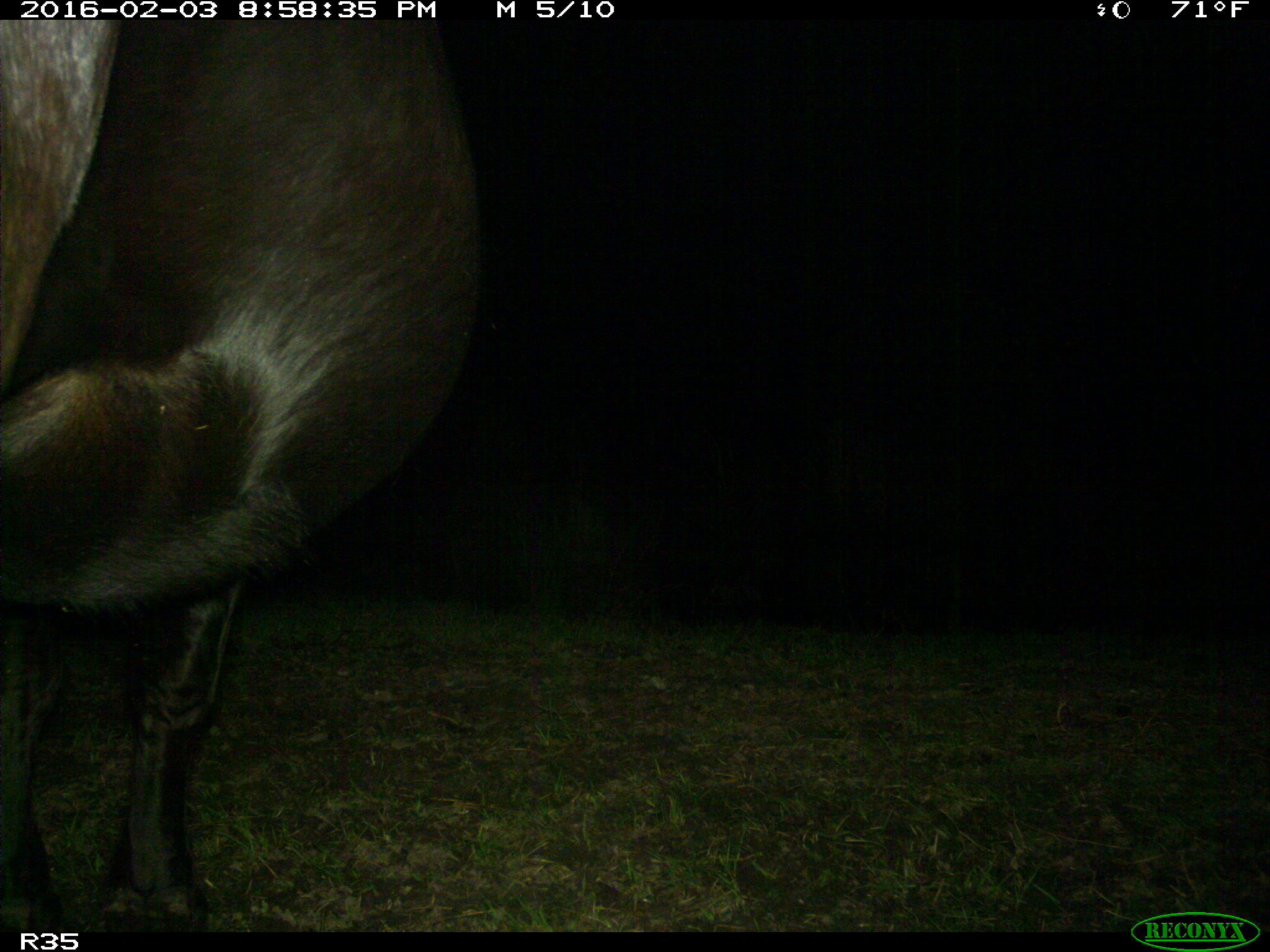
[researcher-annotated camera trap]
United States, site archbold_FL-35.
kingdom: Animalia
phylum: Chordata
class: Mammalia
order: Artiodactyla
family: Bovidae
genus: Bos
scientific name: Bos taurus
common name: domestic cow